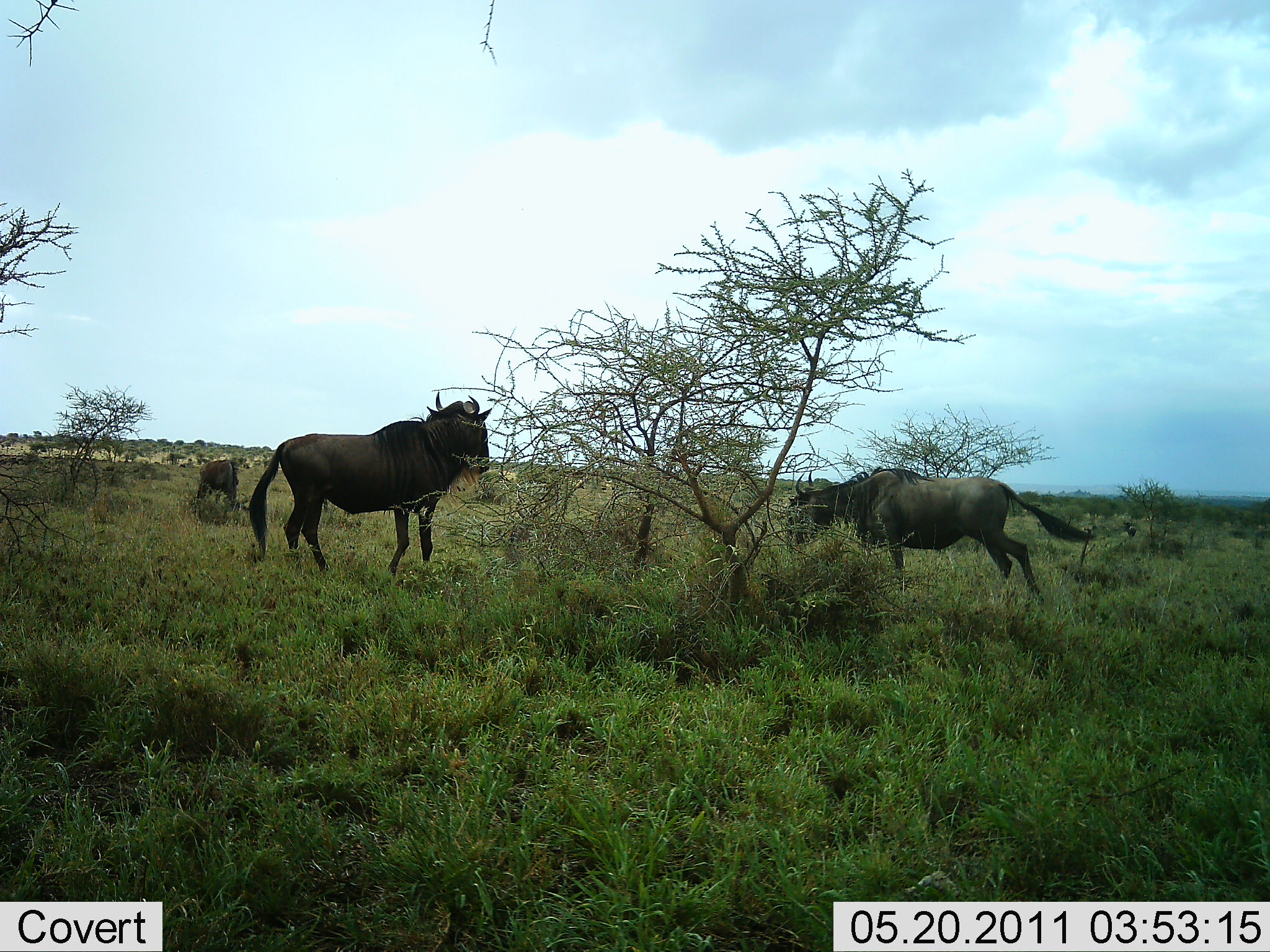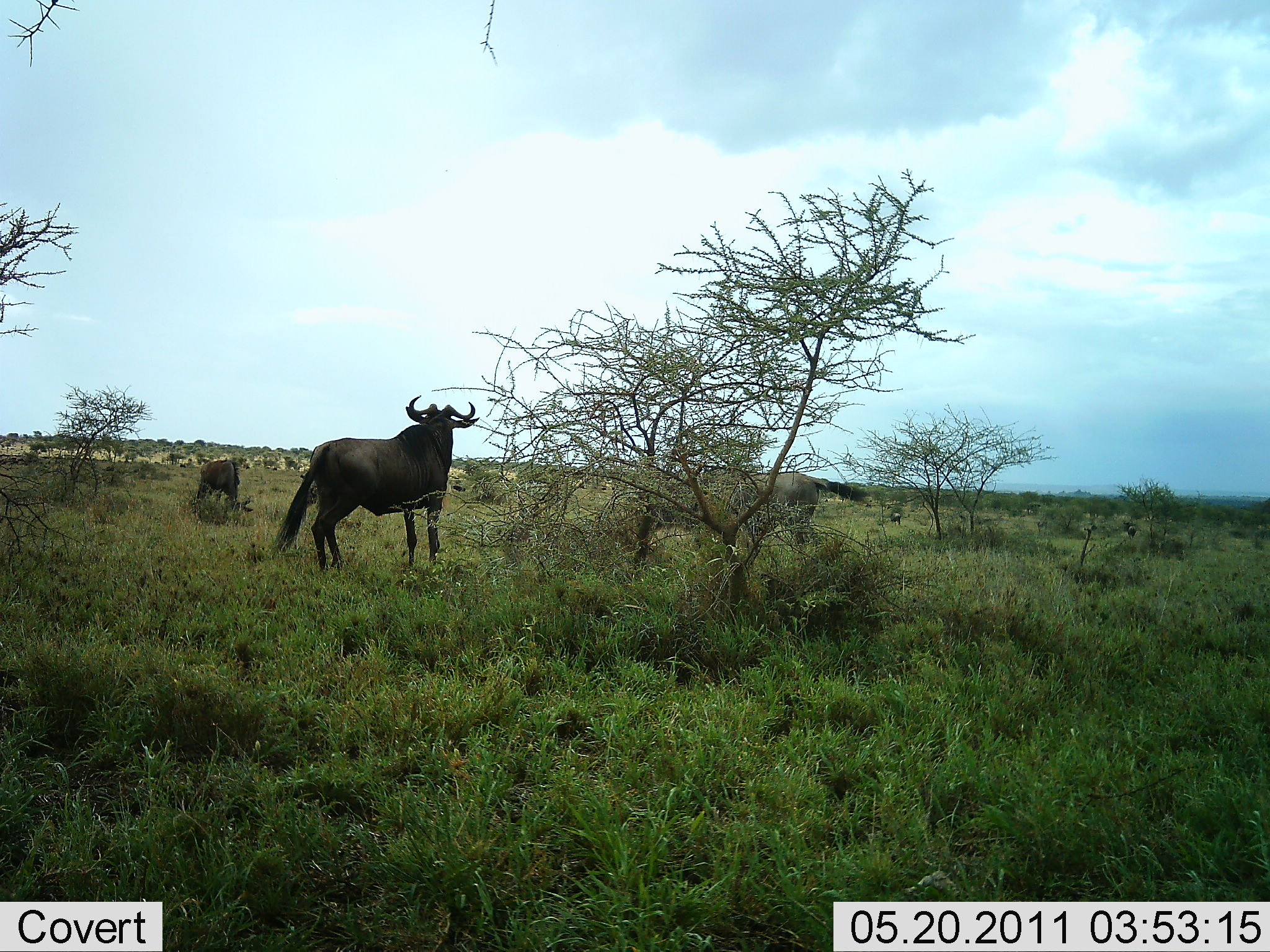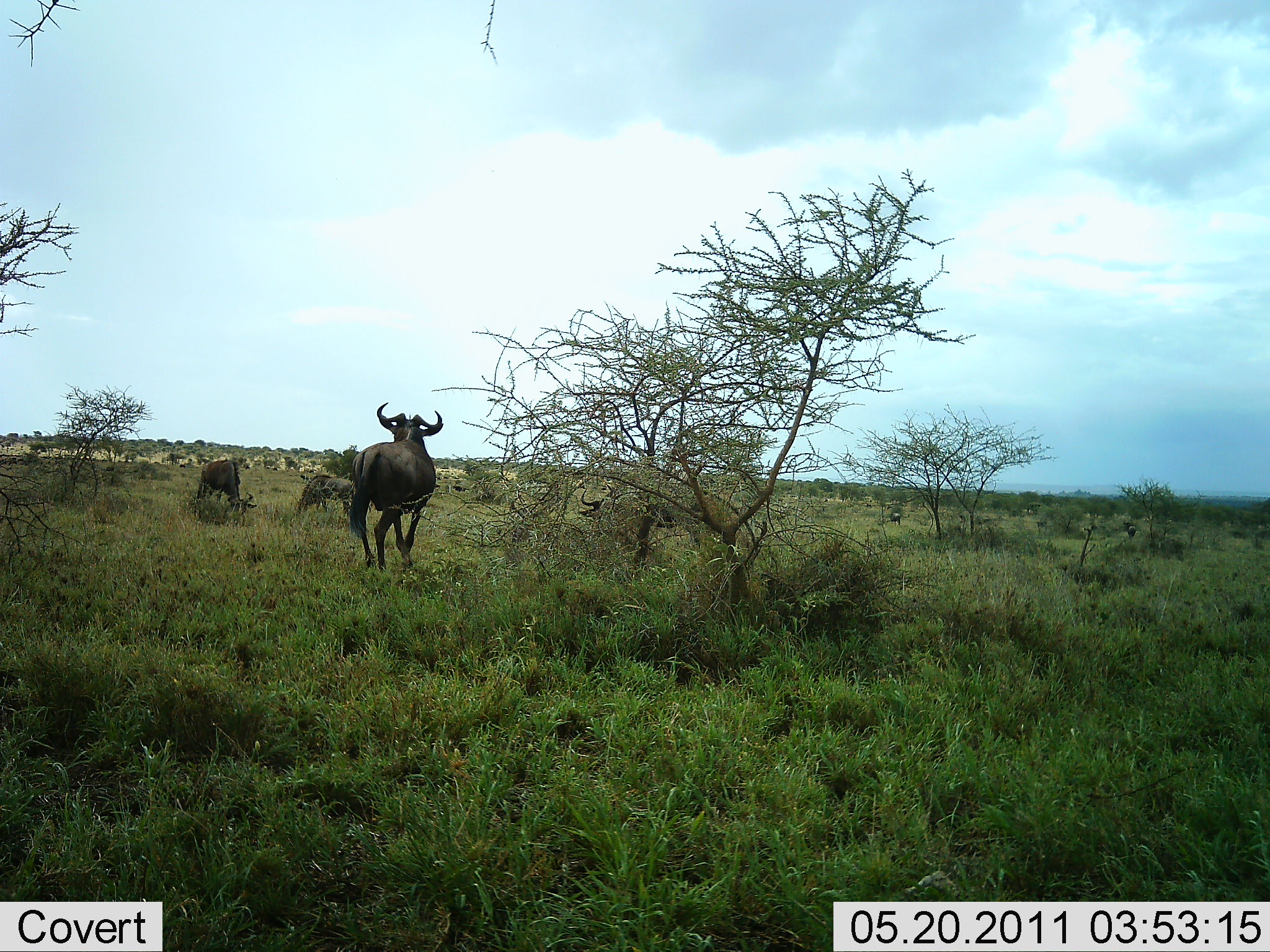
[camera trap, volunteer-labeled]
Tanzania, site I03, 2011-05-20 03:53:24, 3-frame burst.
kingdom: Animalia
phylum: Chordata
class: Mammalia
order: Artiodactyla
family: Bovidae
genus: Connochaetes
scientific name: Connochaetes taurinus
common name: blue wildebeest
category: wildebeest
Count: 3.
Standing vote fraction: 40%.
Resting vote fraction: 10%.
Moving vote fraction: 70%.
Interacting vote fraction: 20%.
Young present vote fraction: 0%.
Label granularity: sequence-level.